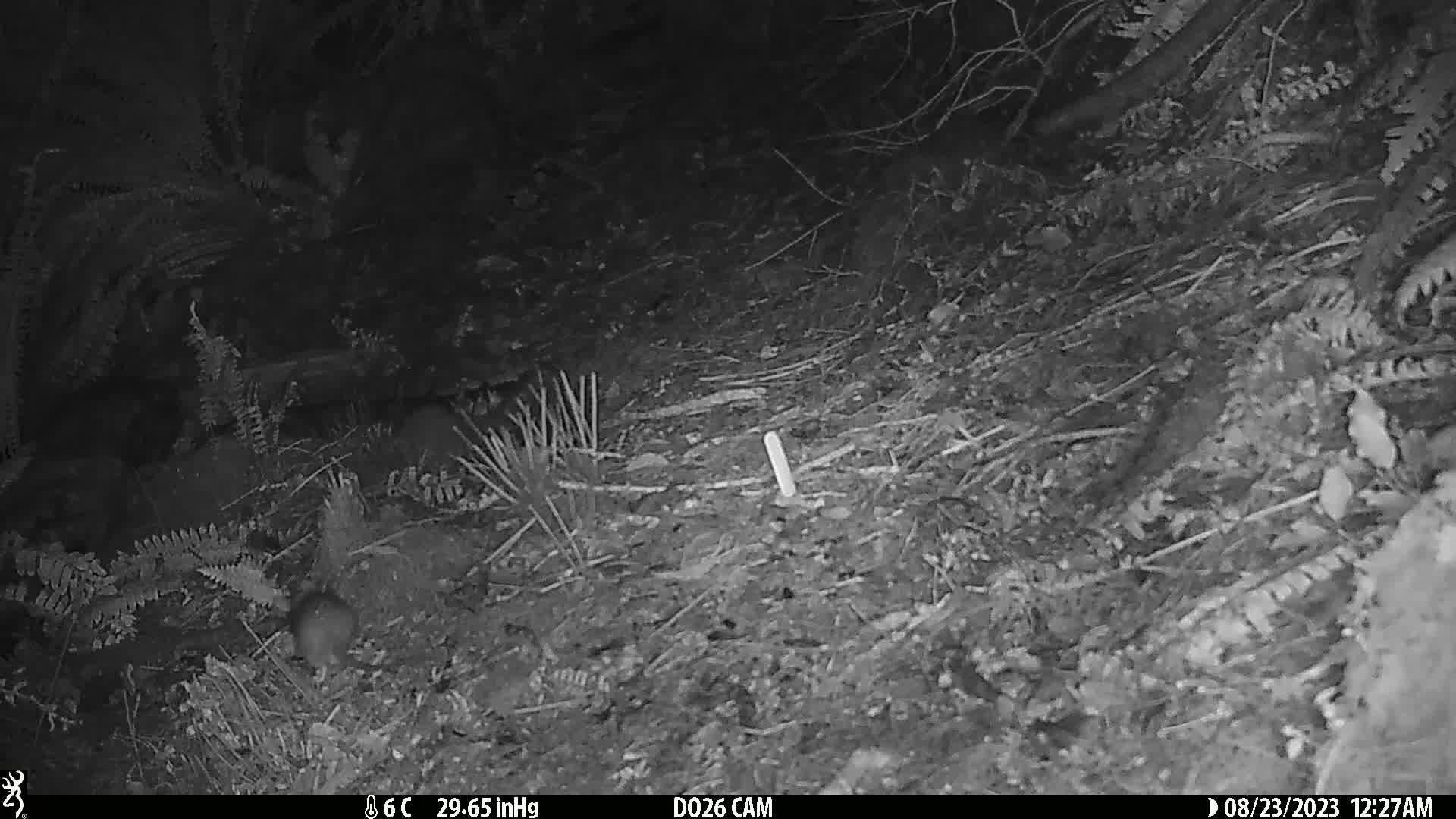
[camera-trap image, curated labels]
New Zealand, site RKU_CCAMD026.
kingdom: Animalia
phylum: Chordata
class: Mammalia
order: Rodentia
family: Muridae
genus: Rattus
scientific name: Rattus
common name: rat